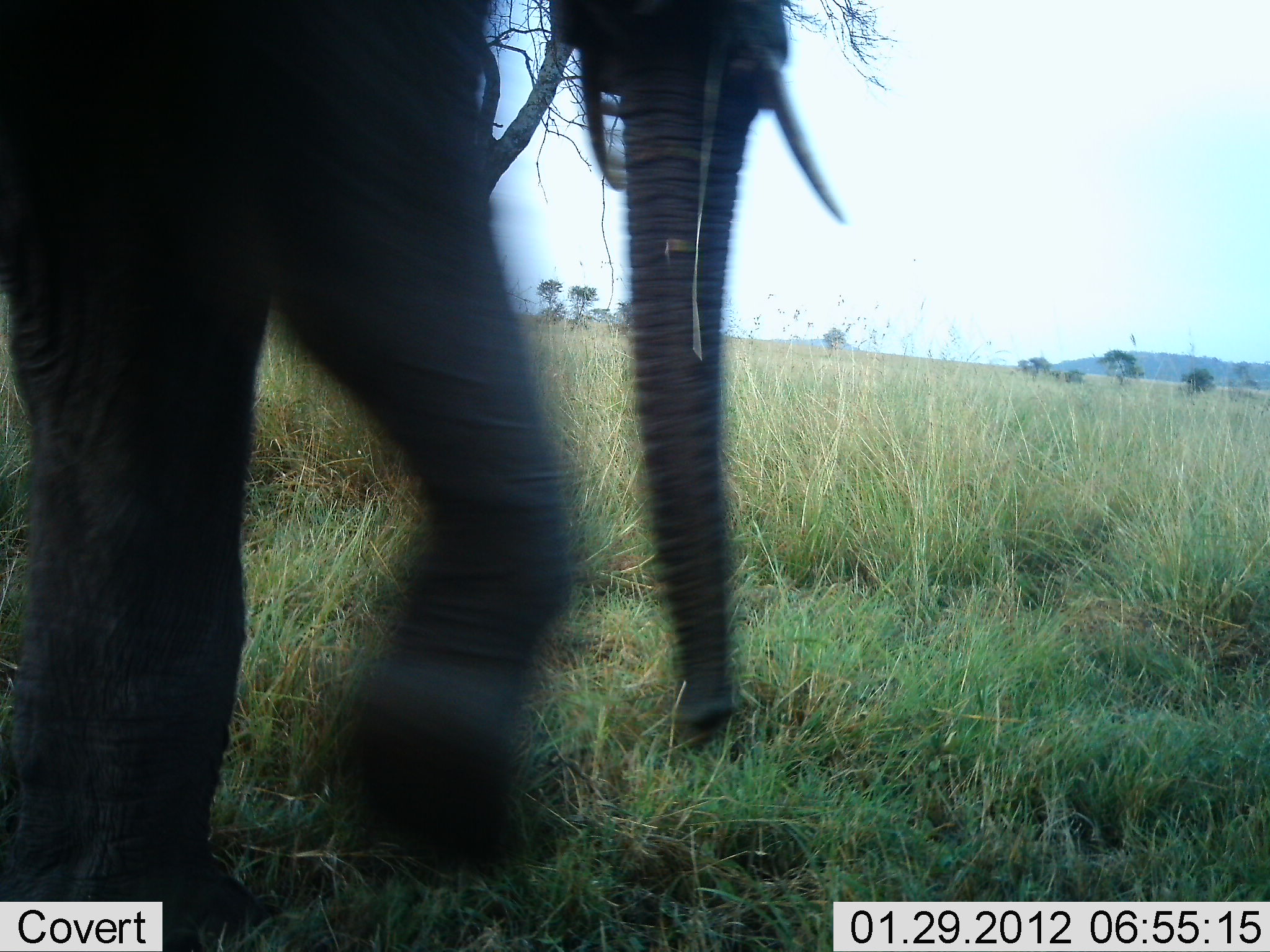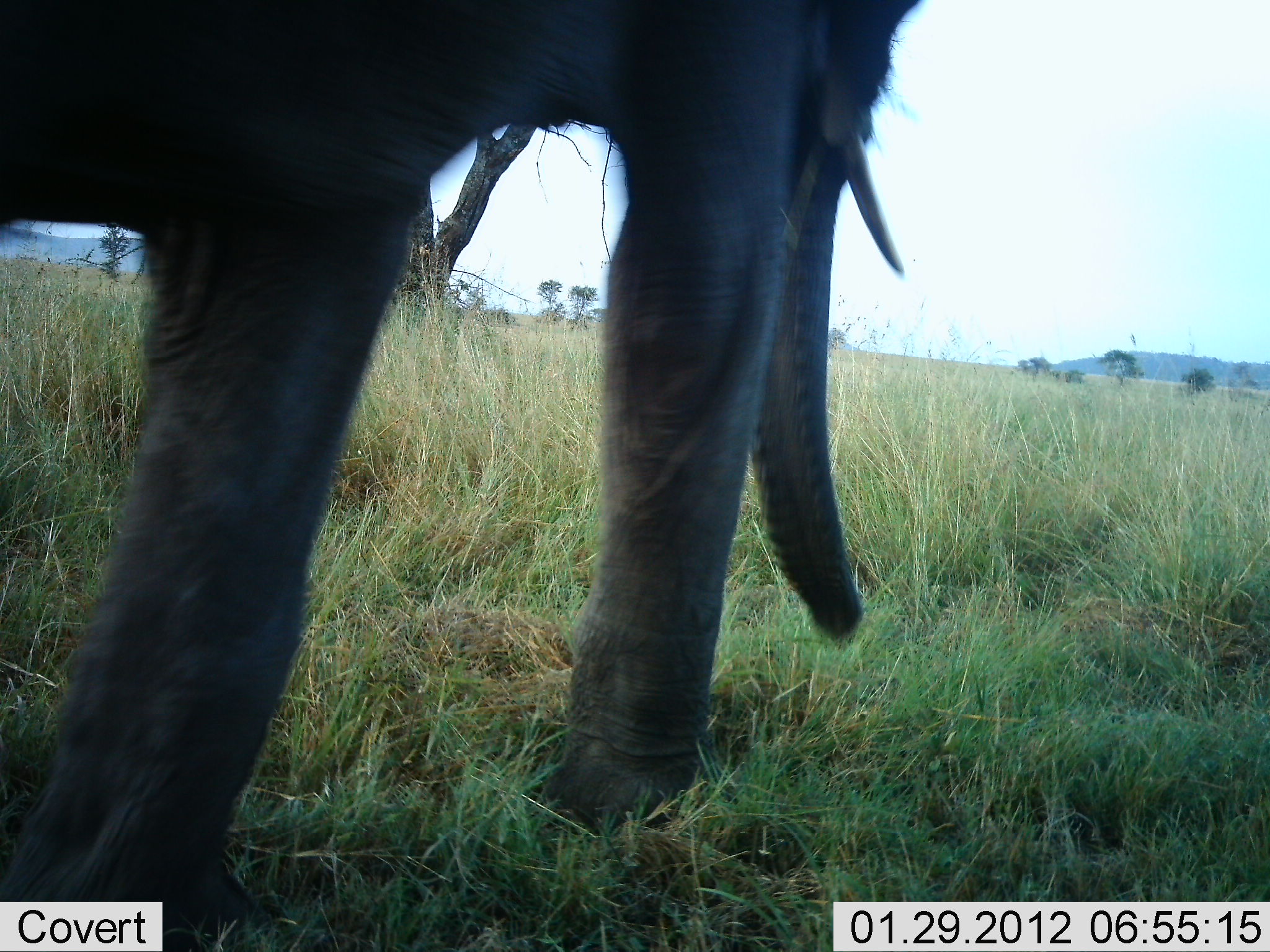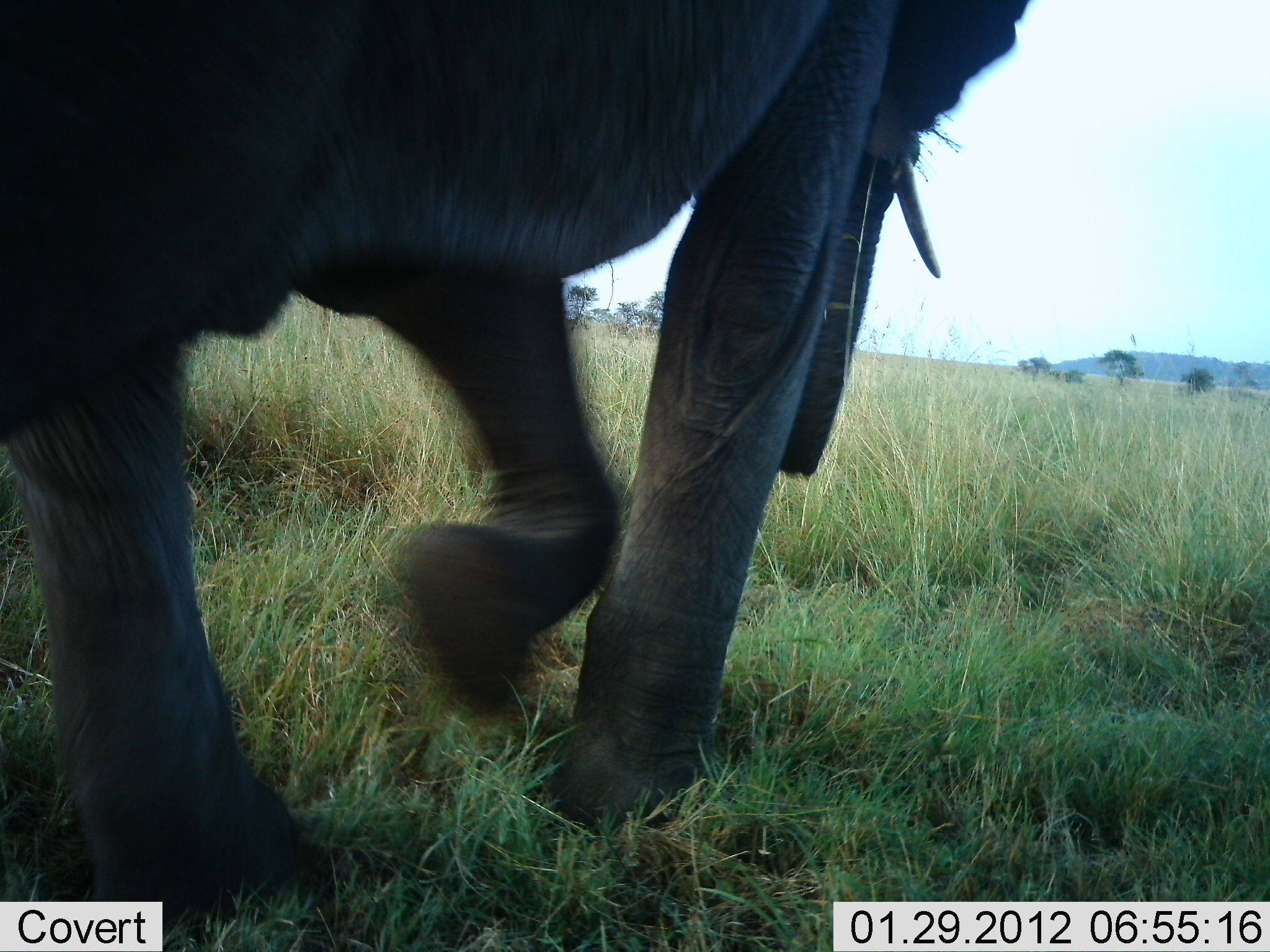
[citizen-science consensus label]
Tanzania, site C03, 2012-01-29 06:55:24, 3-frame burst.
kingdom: Animalia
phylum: Chordata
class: Mammalia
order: Proboscidea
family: Elephantidae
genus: Loxodonta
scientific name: Loxodonta africana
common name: african bush elephant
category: elephant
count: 1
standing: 0%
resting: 0%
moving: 100%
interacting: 0%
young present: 4%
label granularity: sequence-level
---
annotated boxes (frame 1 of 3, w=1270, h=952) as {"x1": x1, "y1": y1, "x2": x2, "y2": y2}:
animal: {"x1": 1, "y1": 1, "x2": 853, "y2": 952}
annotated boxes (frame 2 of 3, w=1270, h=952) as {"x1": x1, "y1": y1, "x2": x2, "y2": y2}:
animal: {"x1": 0, "y1": 0, "x2": 916, "y2": 951}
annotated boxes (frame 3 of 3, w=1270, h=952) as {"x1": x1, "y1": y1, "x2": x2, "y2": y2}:
animal: {"x1": 1, "y1": 1, "x2": 1055, "y2": 952}